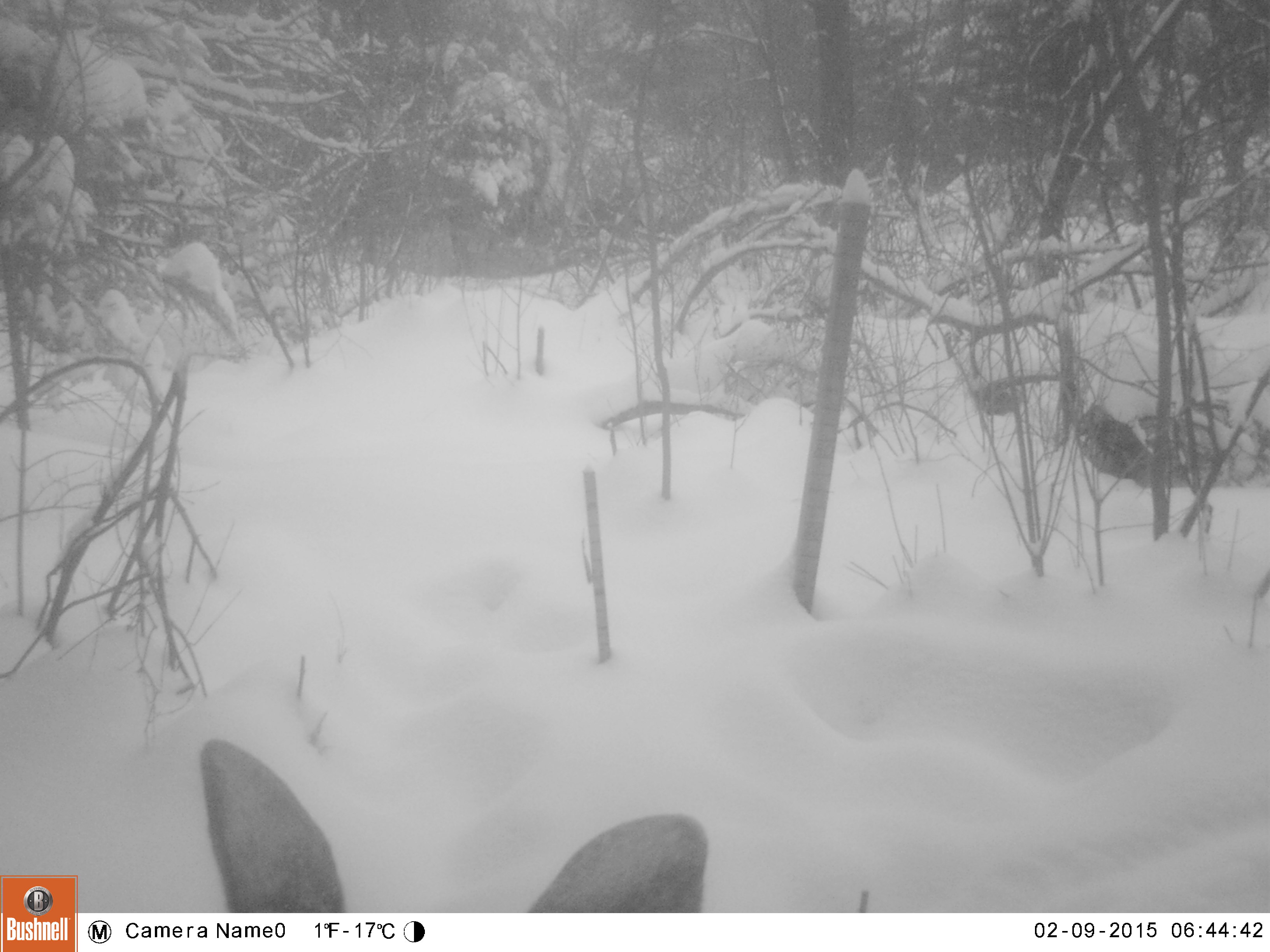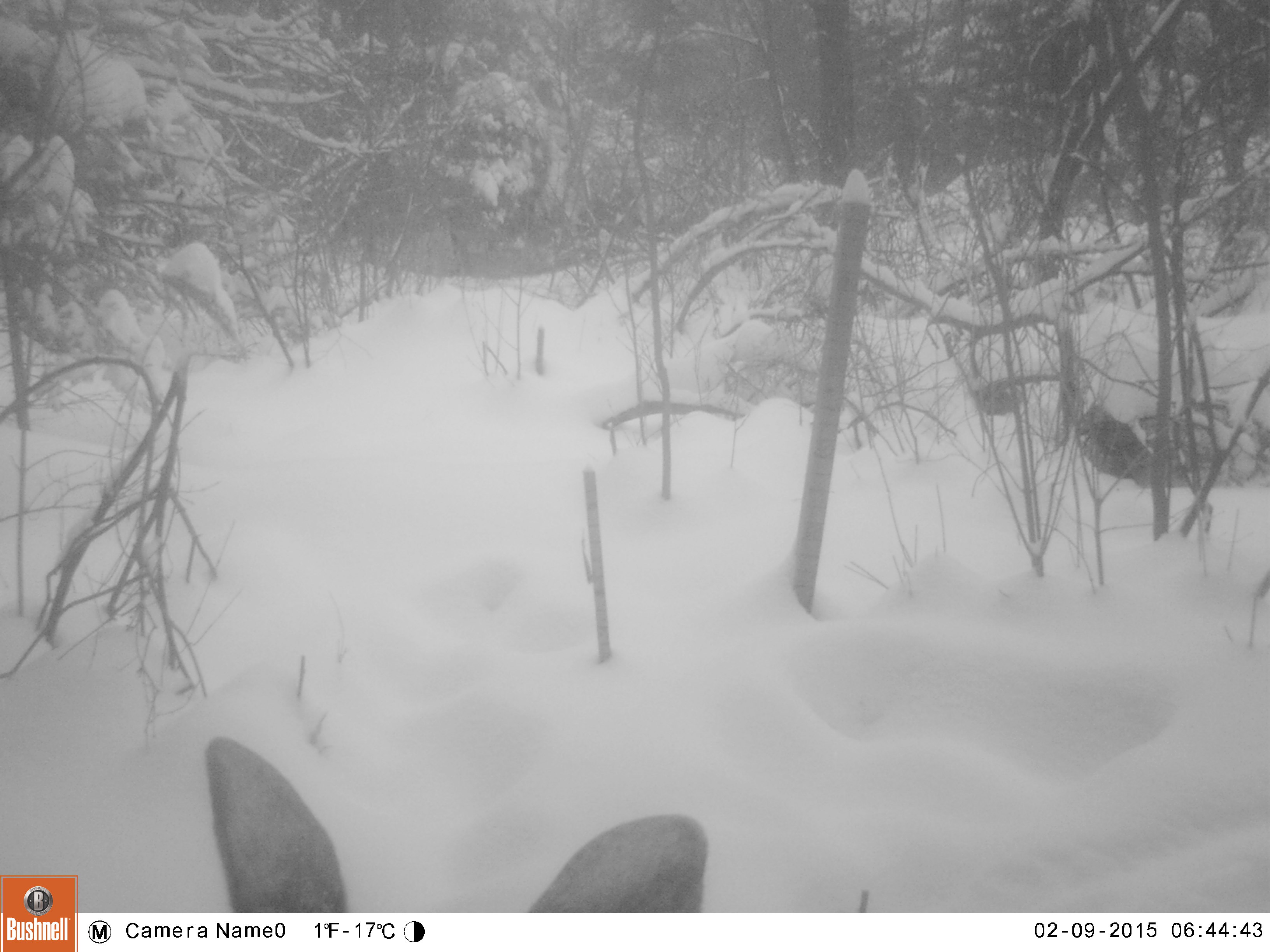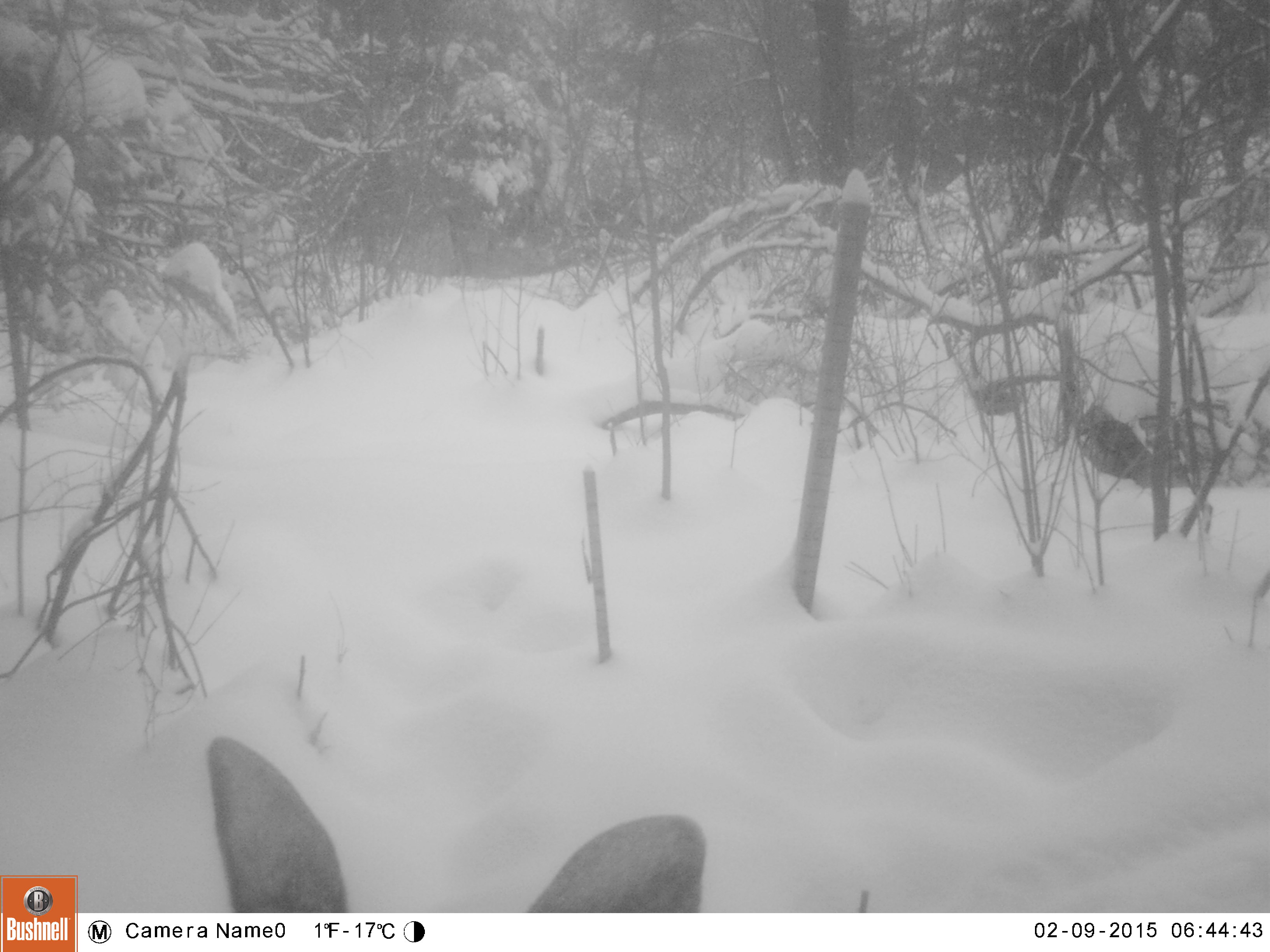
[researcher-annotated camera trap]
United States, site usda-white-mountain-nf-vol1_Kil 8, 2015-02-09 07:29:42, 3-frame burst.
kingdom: Animalia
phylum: Chordata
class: Mammalia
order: Artiodactyla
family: Cervidae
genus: Alces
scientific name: Alces alces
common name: moose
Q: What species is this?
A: Moose (Alces alces).